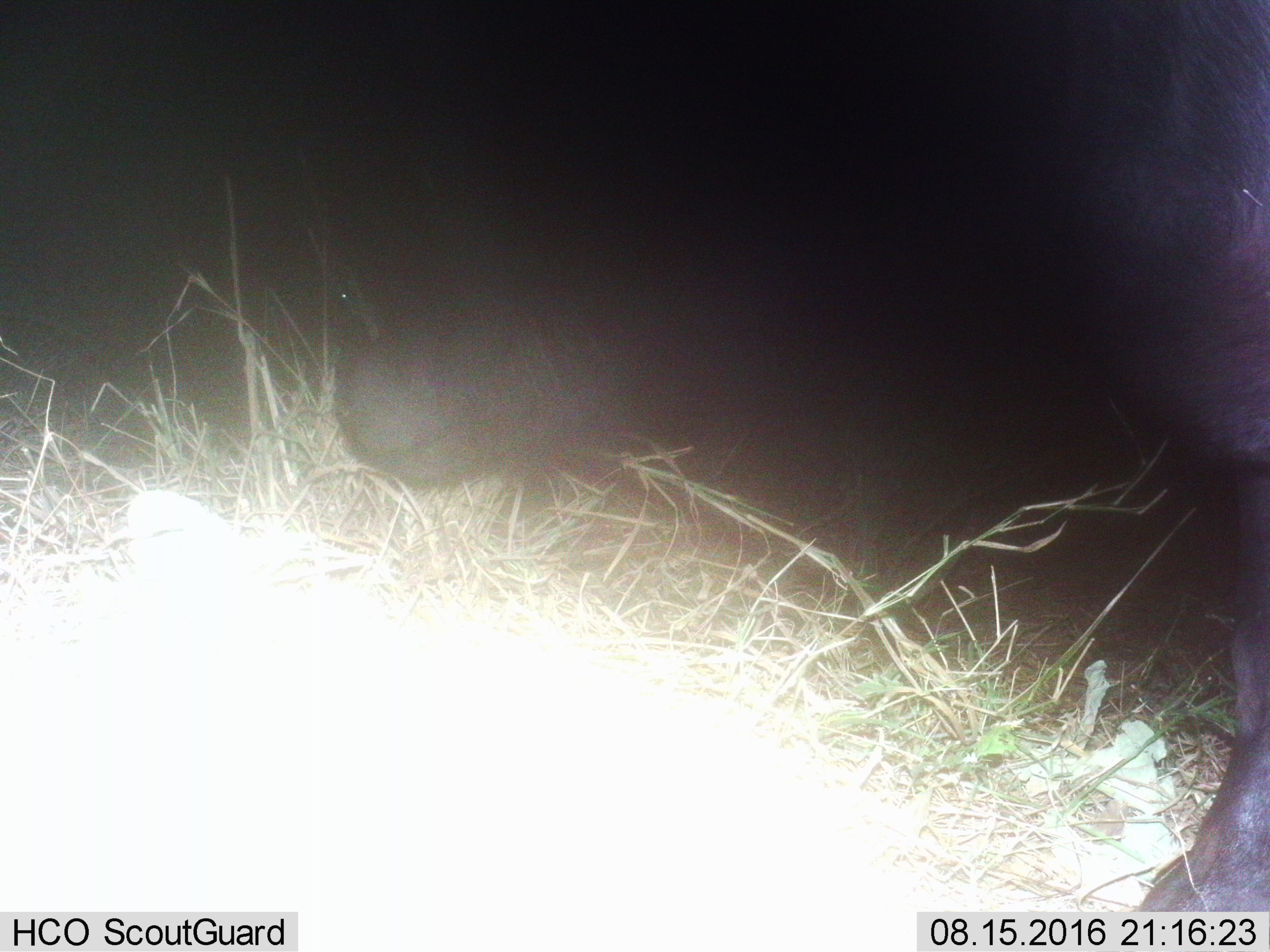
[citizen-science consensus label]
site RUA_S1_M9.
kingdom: Animalia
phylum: Chordata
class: Mammalia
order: Artiodactyla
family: Bovidae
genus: Syncerus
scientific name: Syncerus caffer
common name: african buffalo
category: buffalo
Buffalo (african buffalo) (Syncerus caffer), count 1. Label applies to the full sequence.